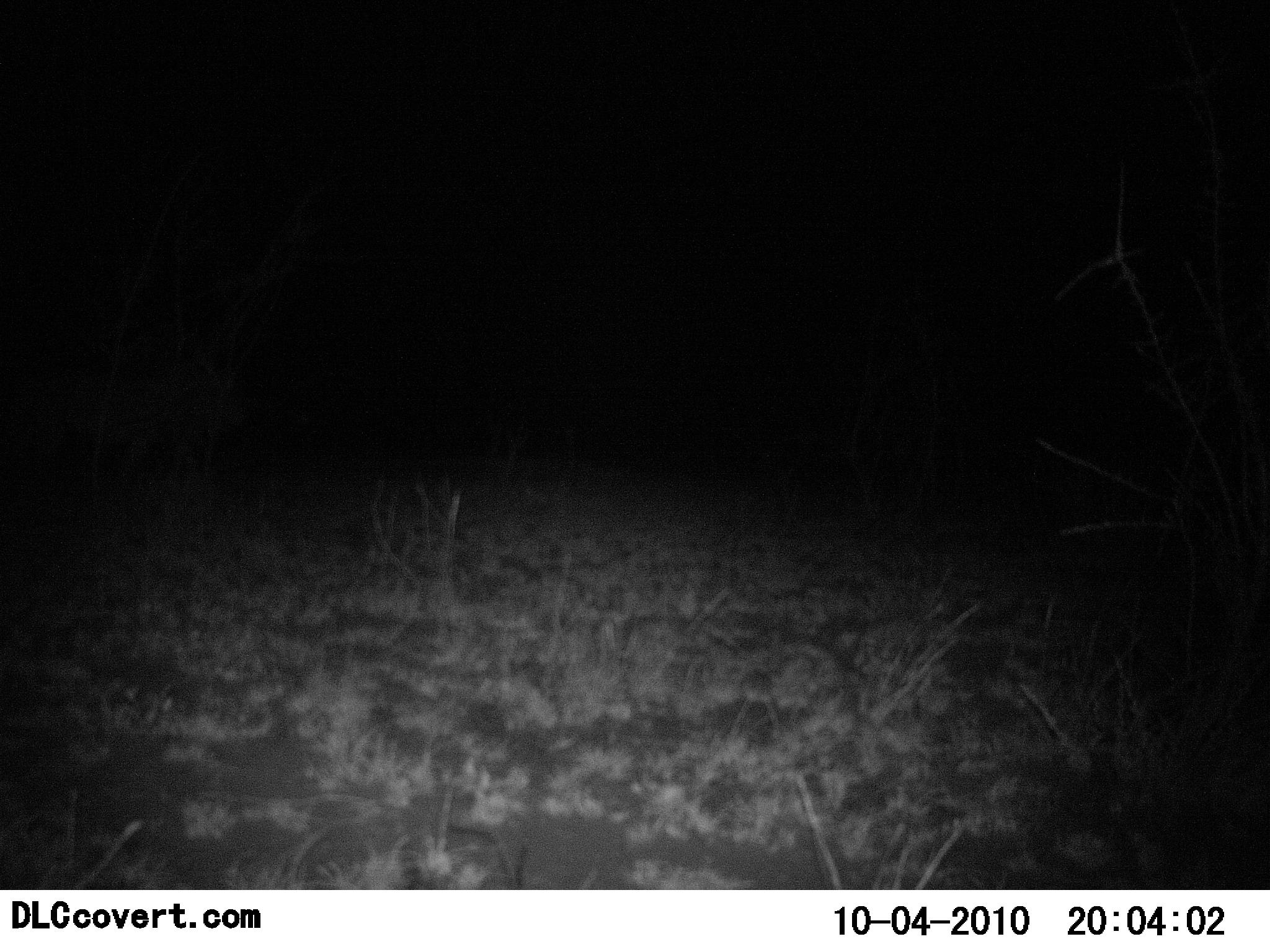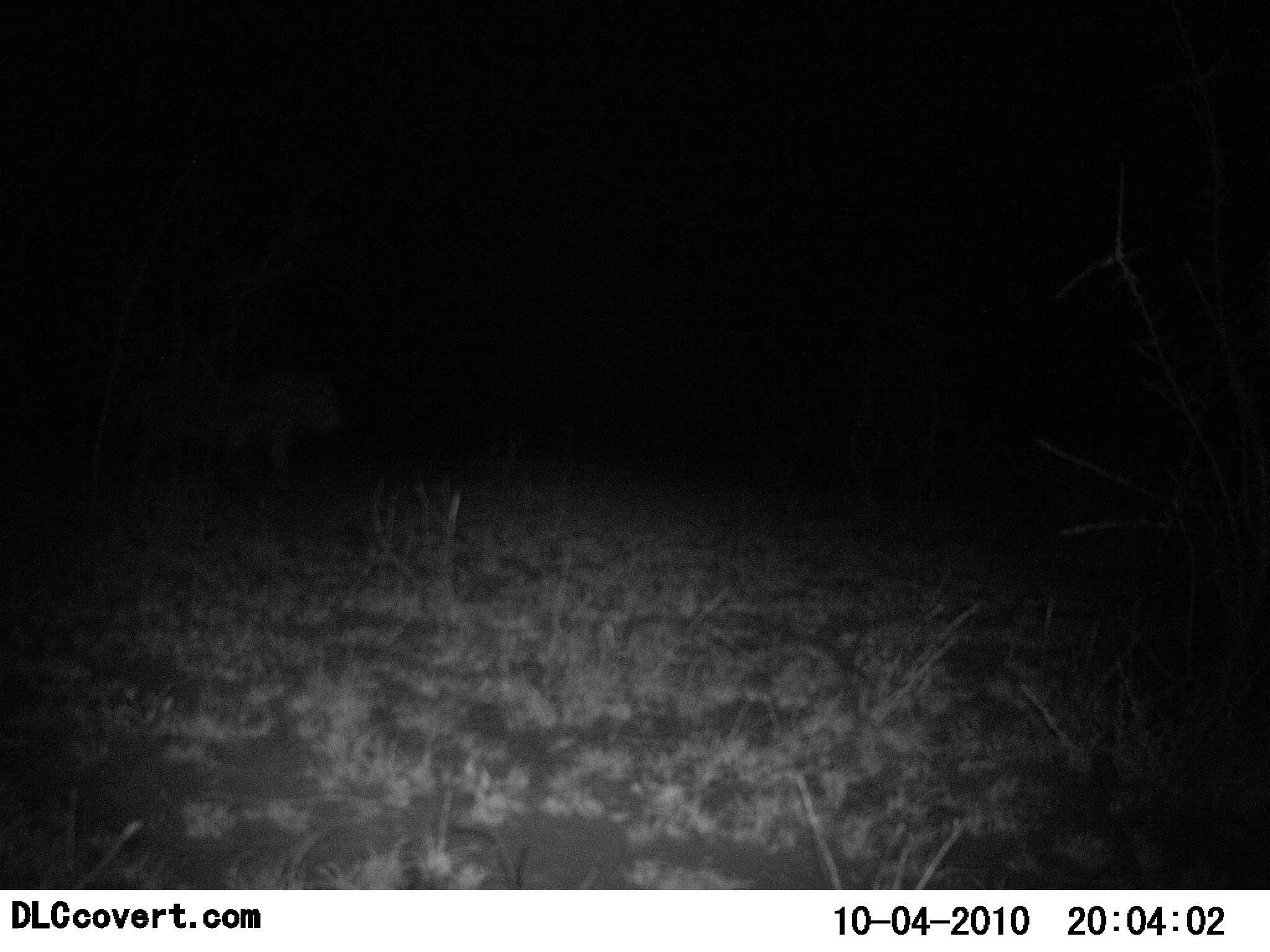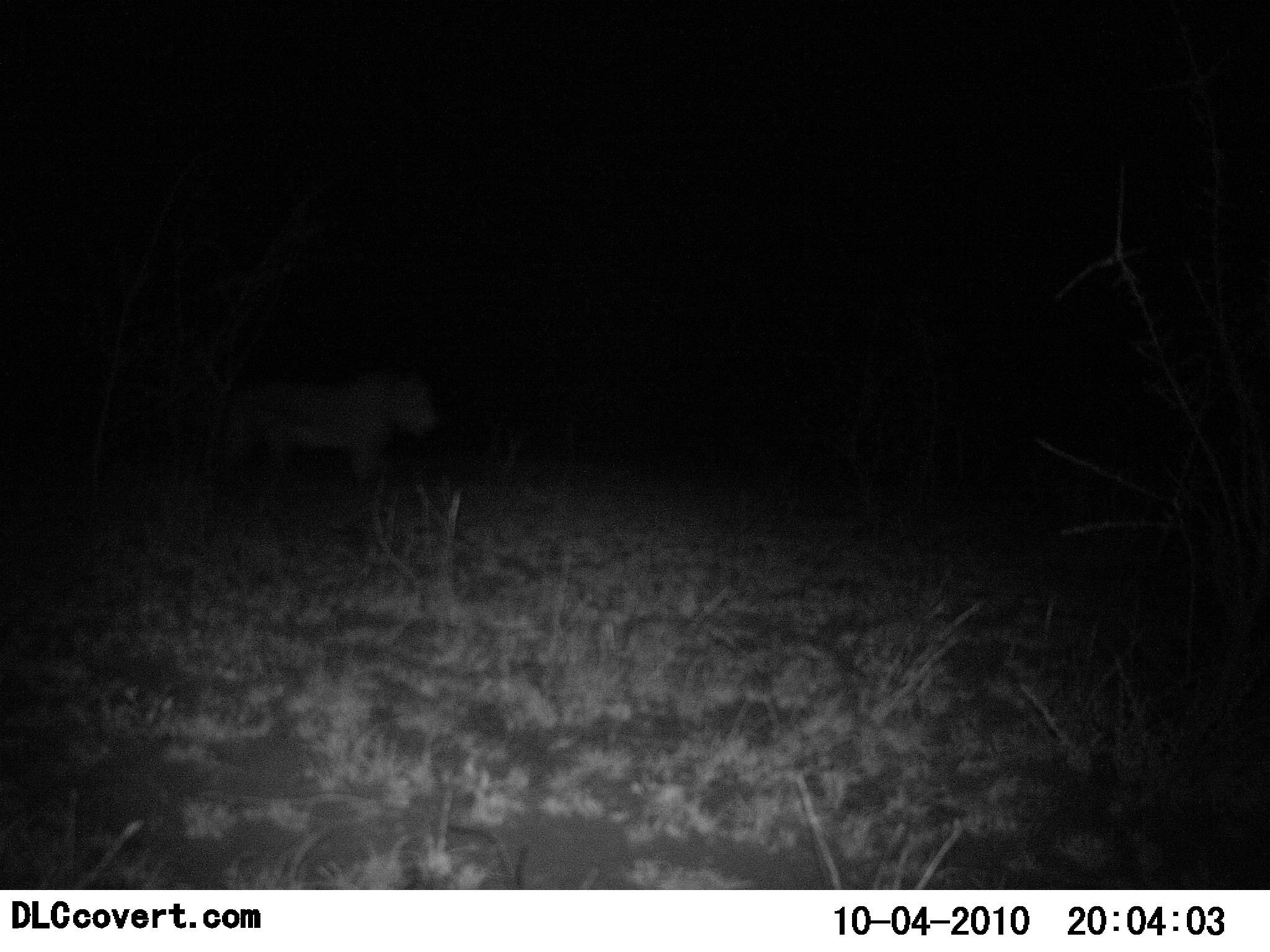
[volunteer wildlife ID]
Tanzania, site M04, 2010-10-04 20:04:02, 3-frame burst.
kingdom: Animalia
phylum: Chordata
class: Mammalia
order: Carnivora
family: Felidae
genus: Panthera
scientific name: Panthera leo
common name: lion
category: lionfemale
Lionfemale (lion) (Panthera leo), count 1. Behavior (volunteer vote fractions): standing 0%, resting 0%, moving 100%, interacting 0%. Young present (vote fraction): 0%. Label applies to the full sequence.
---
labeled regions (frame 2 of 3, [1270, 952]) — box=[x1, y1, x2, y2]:
animal: box=[127, 370, 346, 487]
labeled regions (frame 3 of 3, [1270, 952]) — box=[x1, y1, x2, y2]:
animal: box=[228, 368, 440, 487]